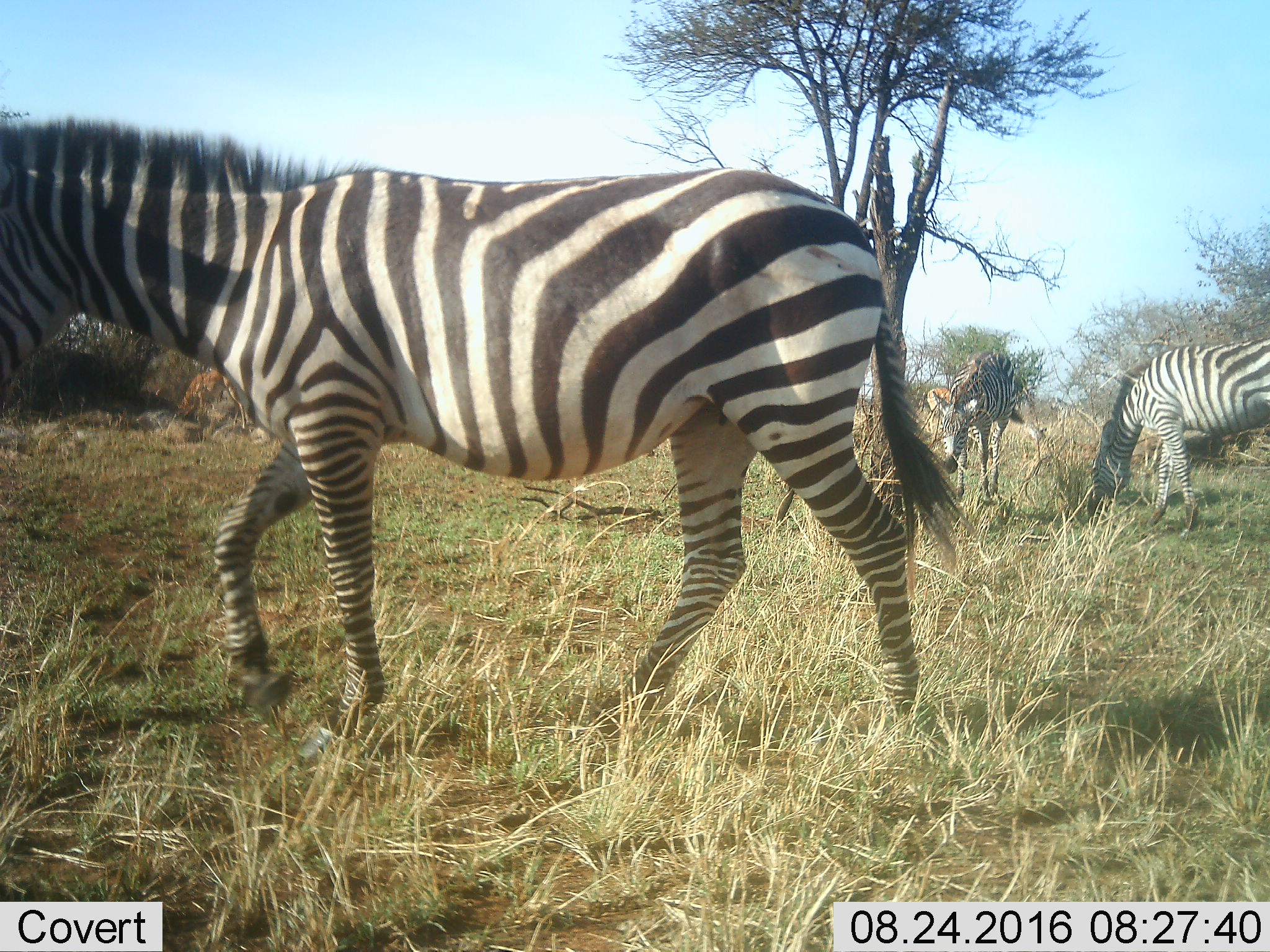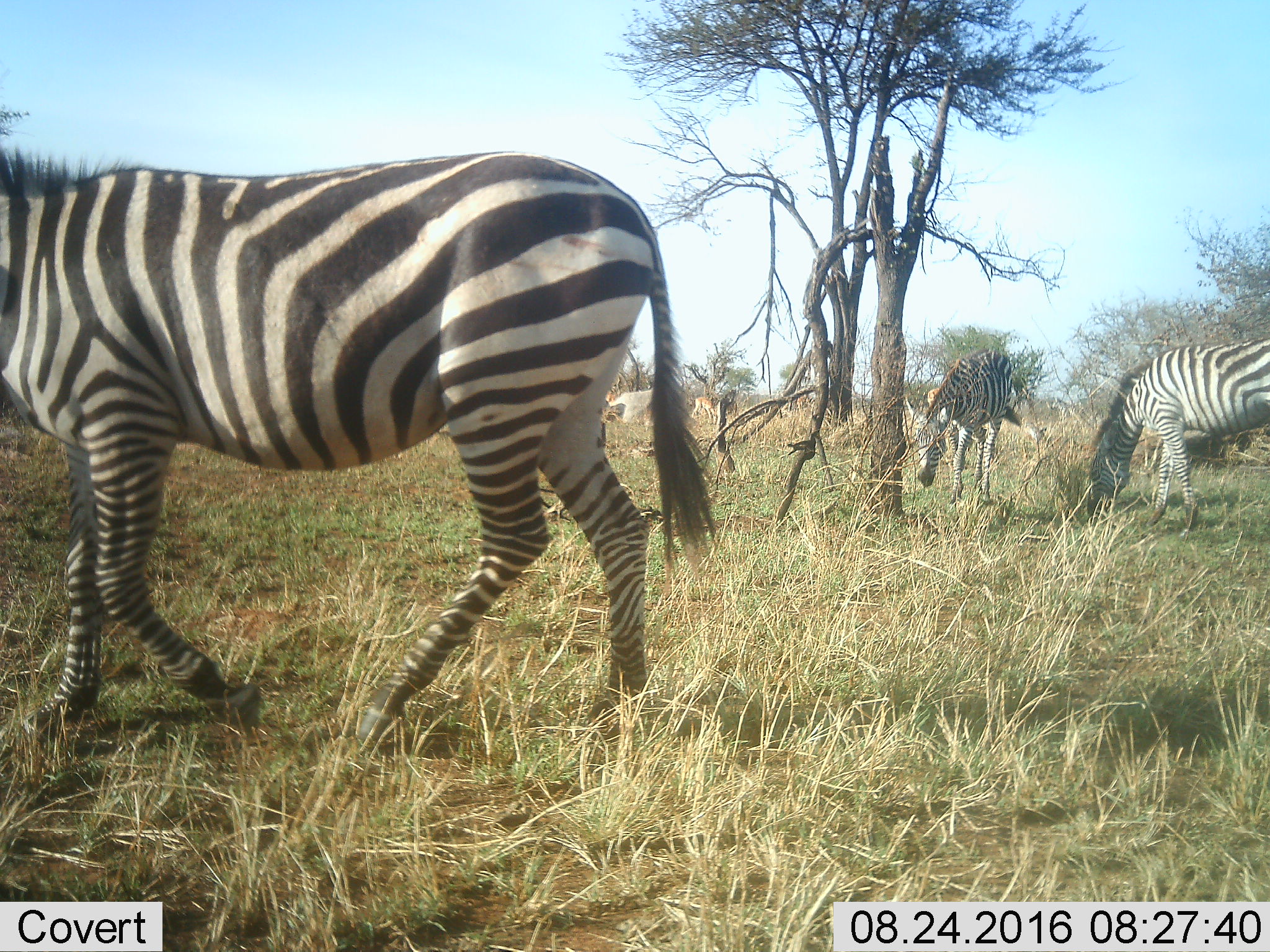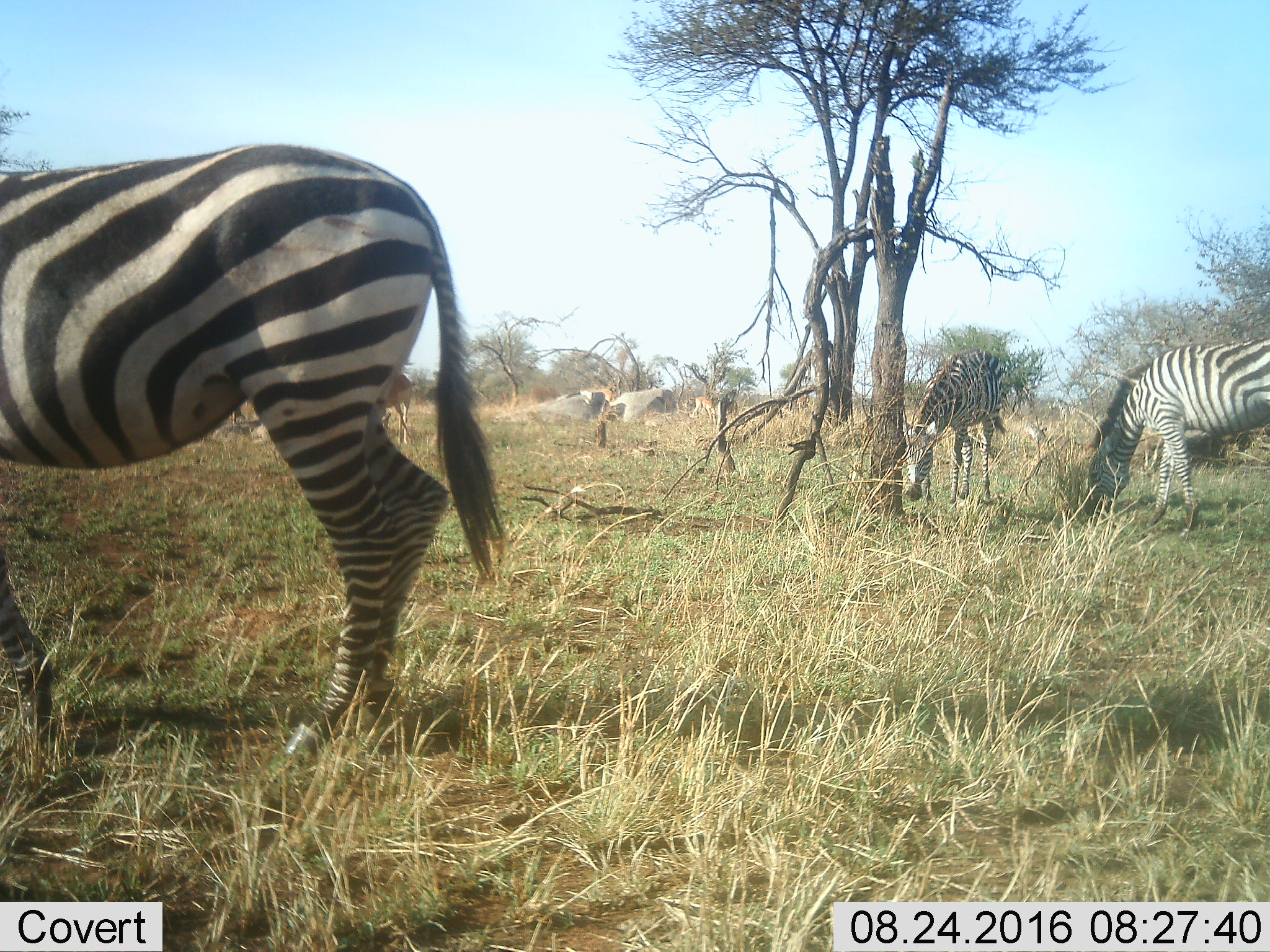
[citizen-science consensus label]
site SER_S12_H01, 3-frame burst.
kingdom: Animalia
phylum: Chordata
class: Mammalia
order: Perissodactyla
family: Equidae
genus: Equus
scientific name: Equus quagga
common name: plains zebra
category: zebraplains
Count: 3.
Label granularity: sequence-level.